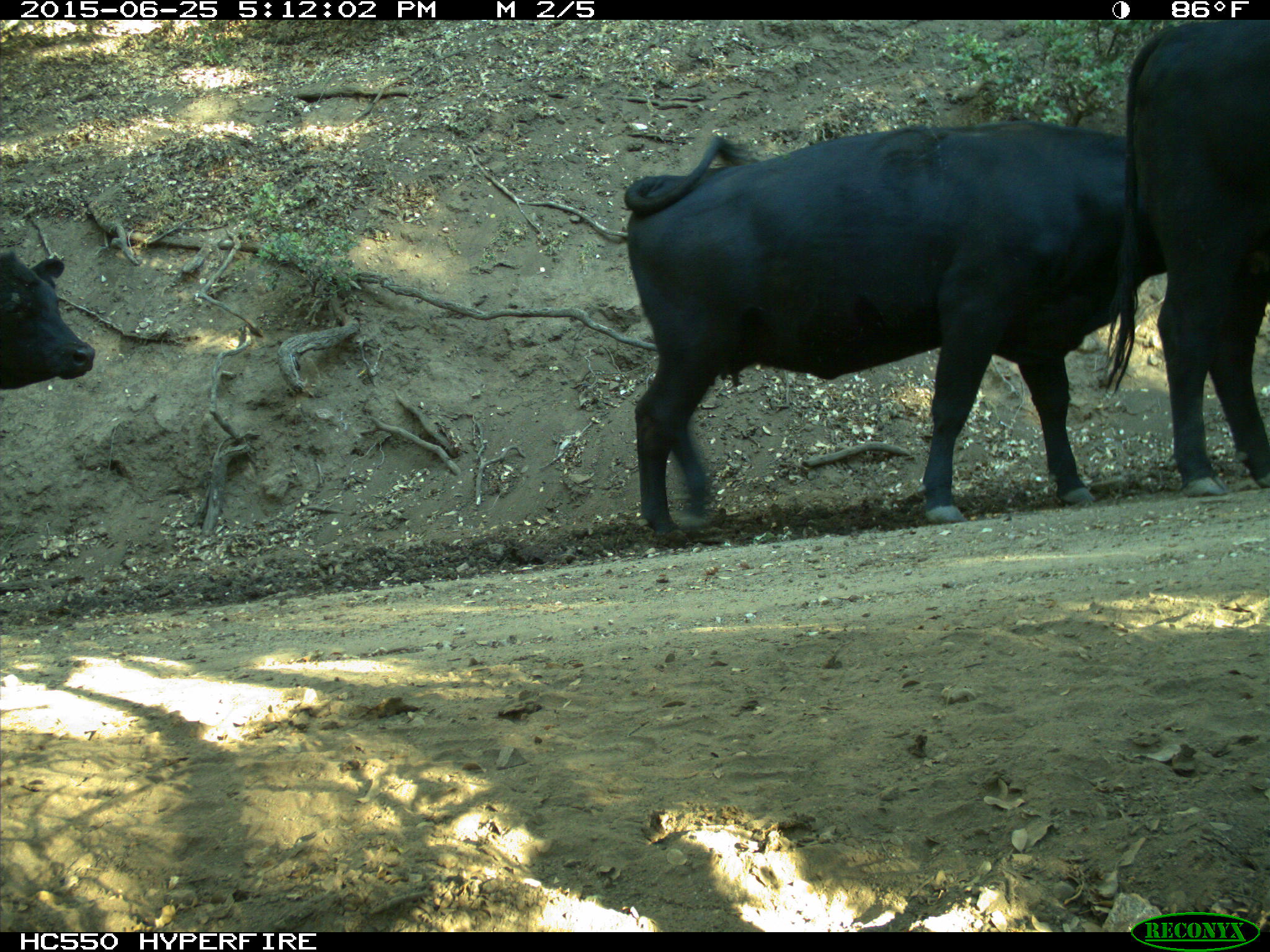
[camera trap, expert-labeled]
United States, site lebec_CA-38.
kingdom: Animalia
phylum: Chordata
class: Mammalia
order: Artiodactyla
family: Bovidae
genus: Bos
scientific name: Bos taurus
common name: domestic cow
Bos taurus (domestic cow).